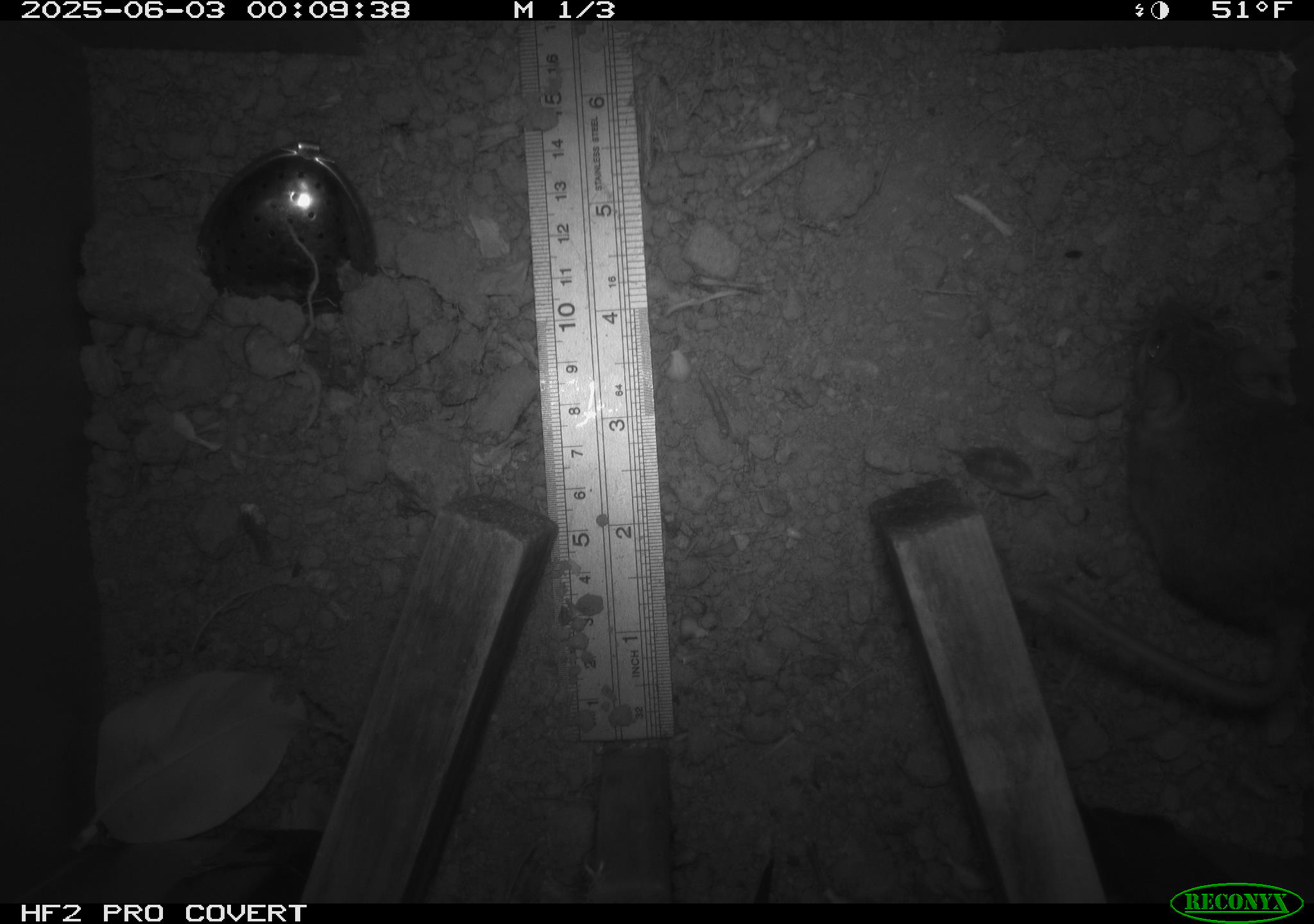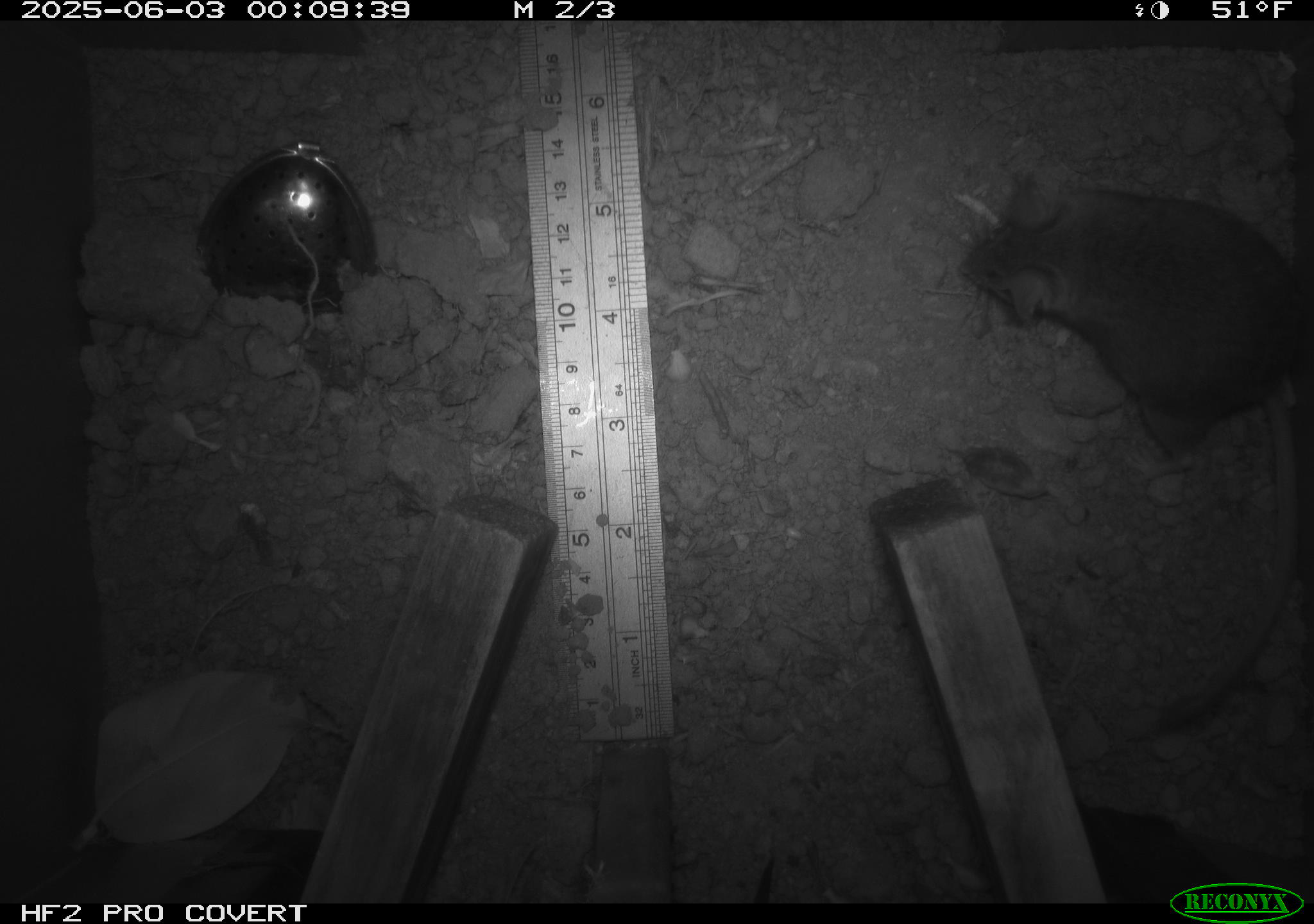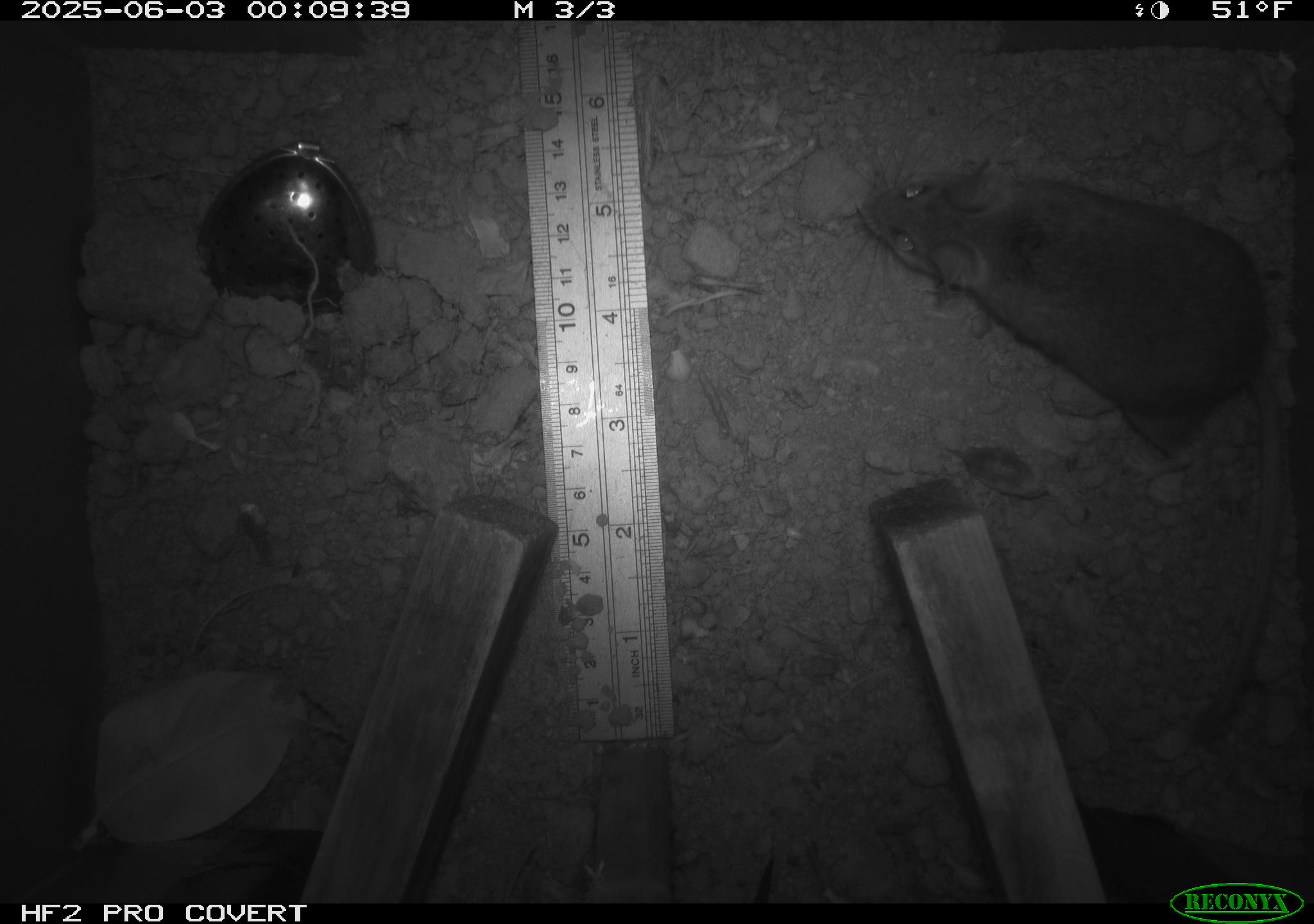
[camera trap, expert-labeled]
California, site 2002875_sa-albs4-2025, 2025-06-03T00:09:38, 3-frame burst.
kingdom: Animalia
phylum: Chordata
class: Mammalia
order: Rodentia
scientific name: Rodentia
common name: mouse species